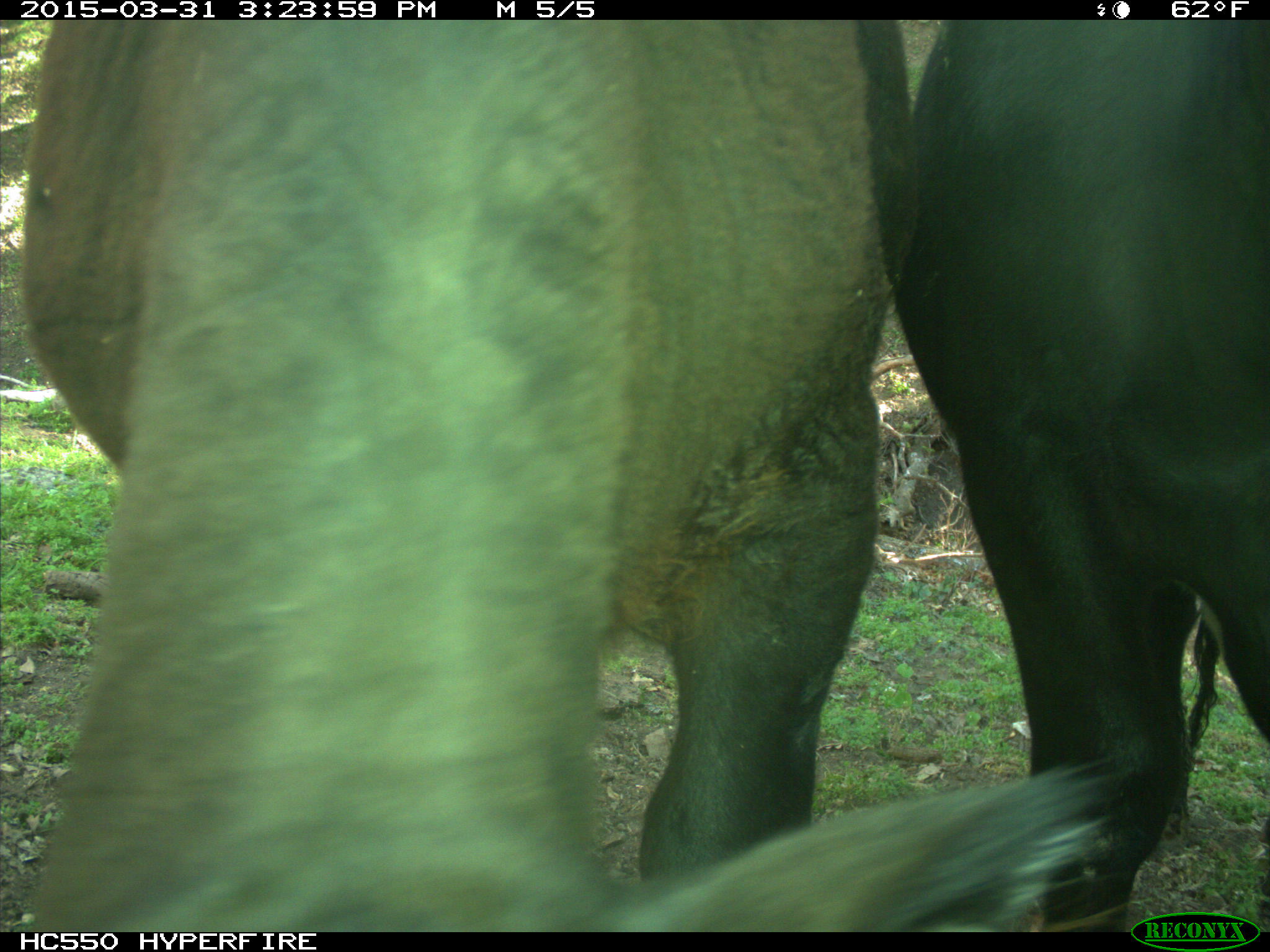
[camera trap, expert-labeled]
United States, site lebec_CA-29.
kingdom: Animalia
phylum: Chordata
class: Mammalia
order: Artiodactyla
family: Bovidae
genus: Bos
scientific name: Bos taurus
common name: domestic cow